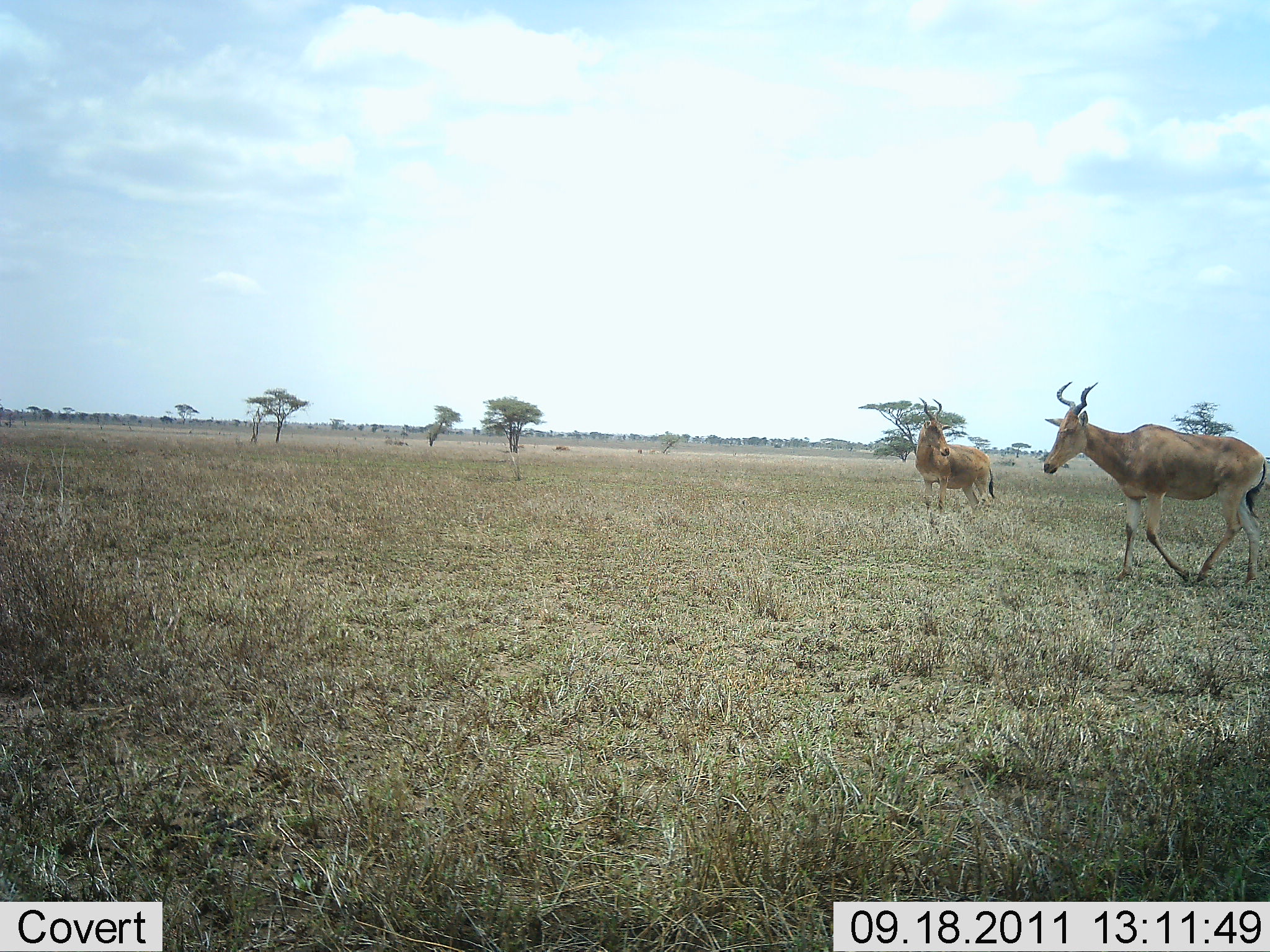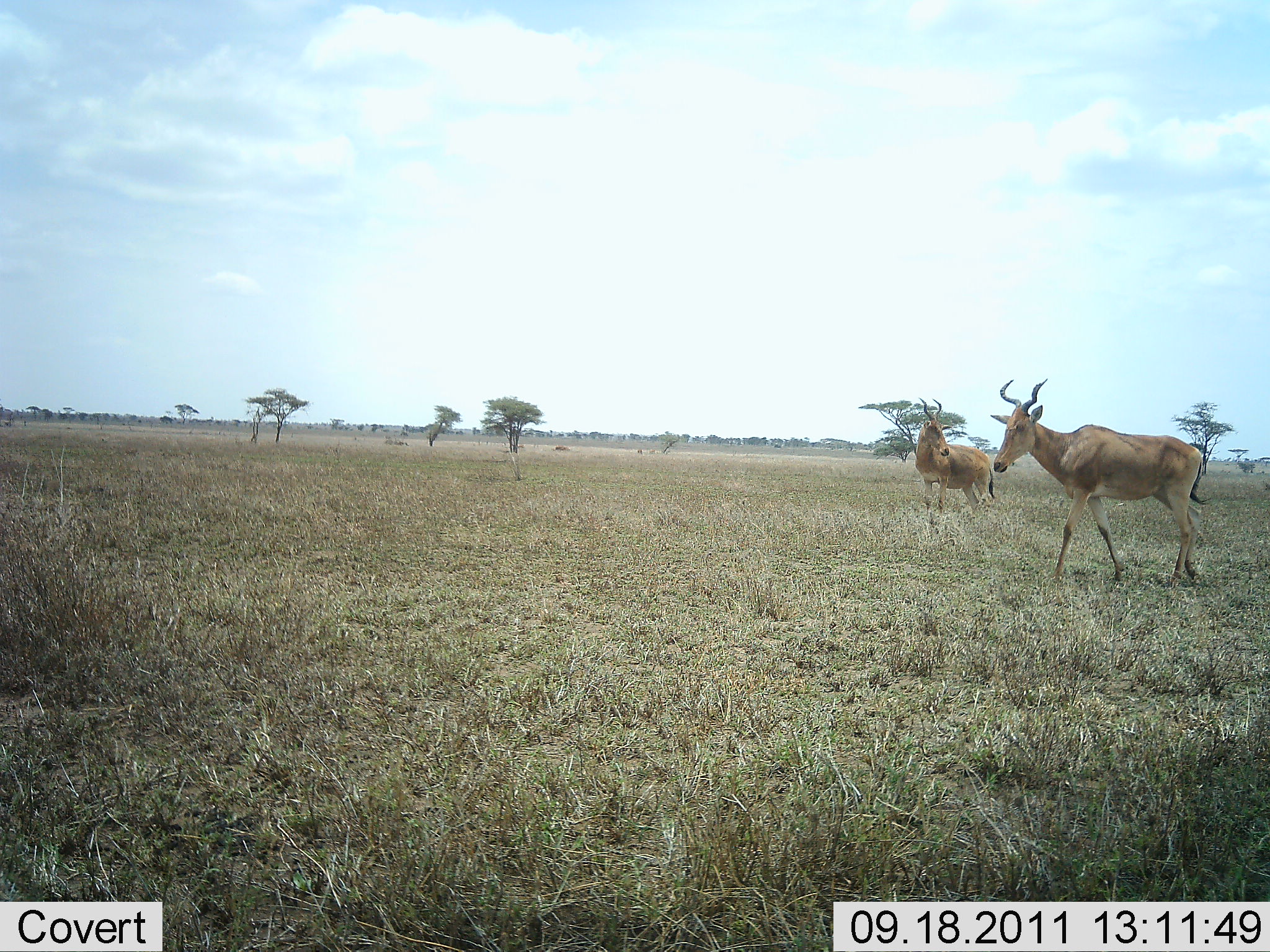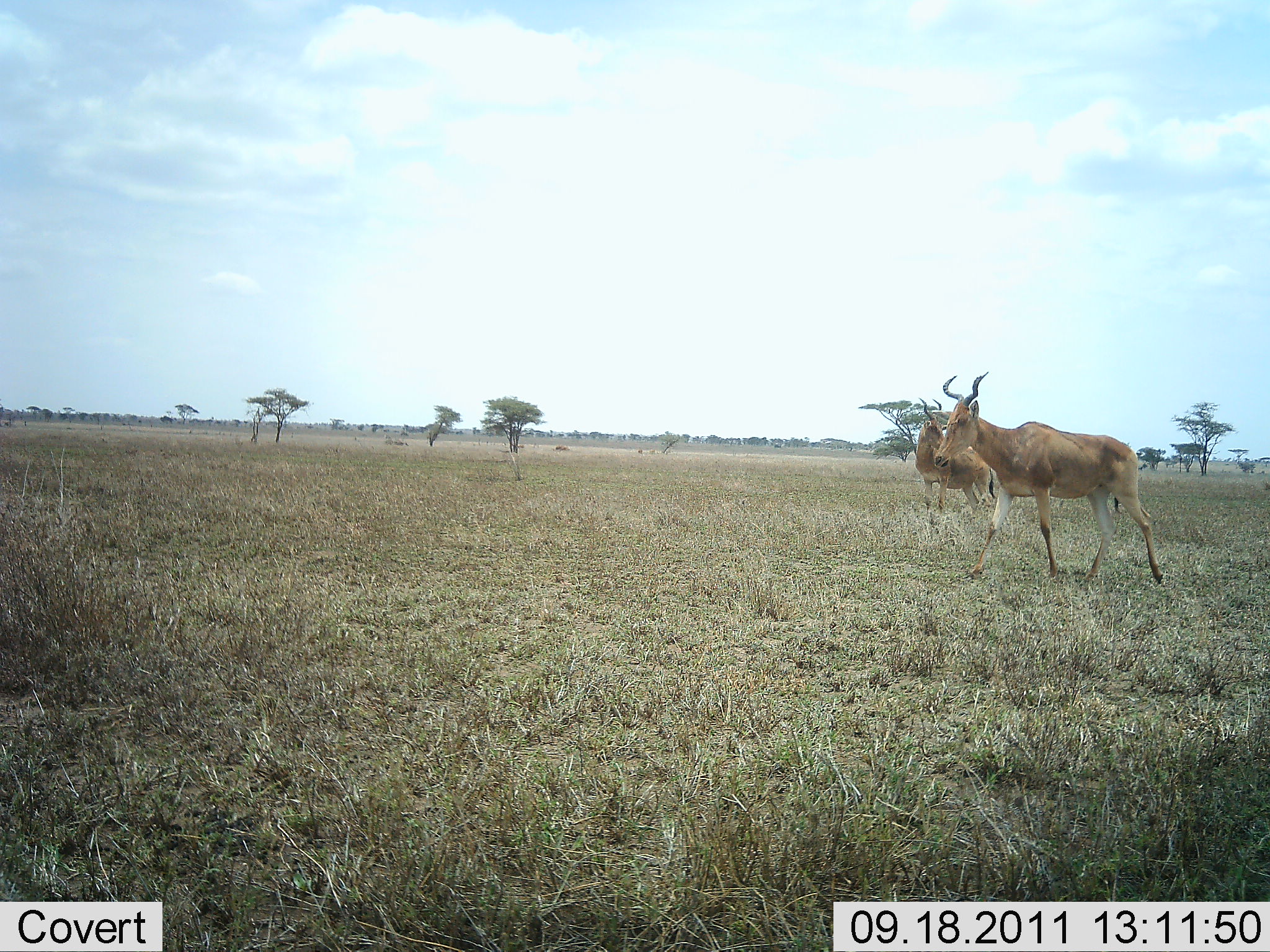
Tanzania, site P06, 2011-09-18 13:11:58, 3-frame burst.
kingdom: Animalia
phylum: Chordata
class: Mammalia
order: Artiodactyla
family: Bovidae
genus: Alcelaphus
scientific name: Alcelaphus buselaphus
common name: hartebeest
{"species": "hartebeest (Alcelaphus buselaphus)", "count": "2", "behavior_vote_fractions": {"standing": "81%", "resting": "0%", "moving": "88%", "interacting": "0%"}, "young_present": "0%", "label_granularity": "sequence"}